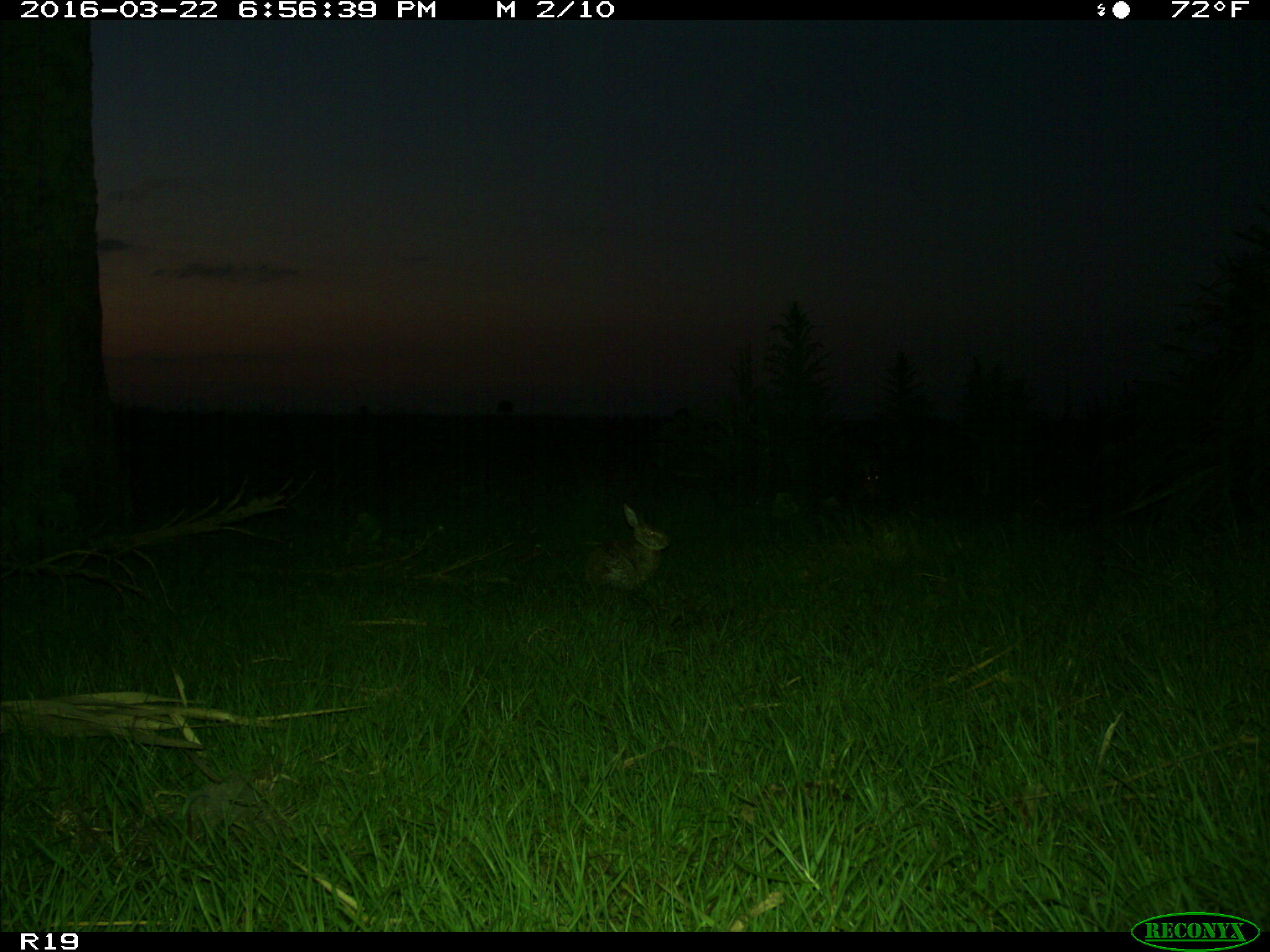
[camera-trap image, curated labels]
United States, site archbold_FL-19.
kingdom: Animalia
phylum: Chordata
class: Mammalia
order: Lagomorpha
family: Leporidae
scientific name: Leporidae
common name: rabbits and hares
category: unidentified rabbit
Unidentified rabbit (rabbits and hares) (Leporidae).